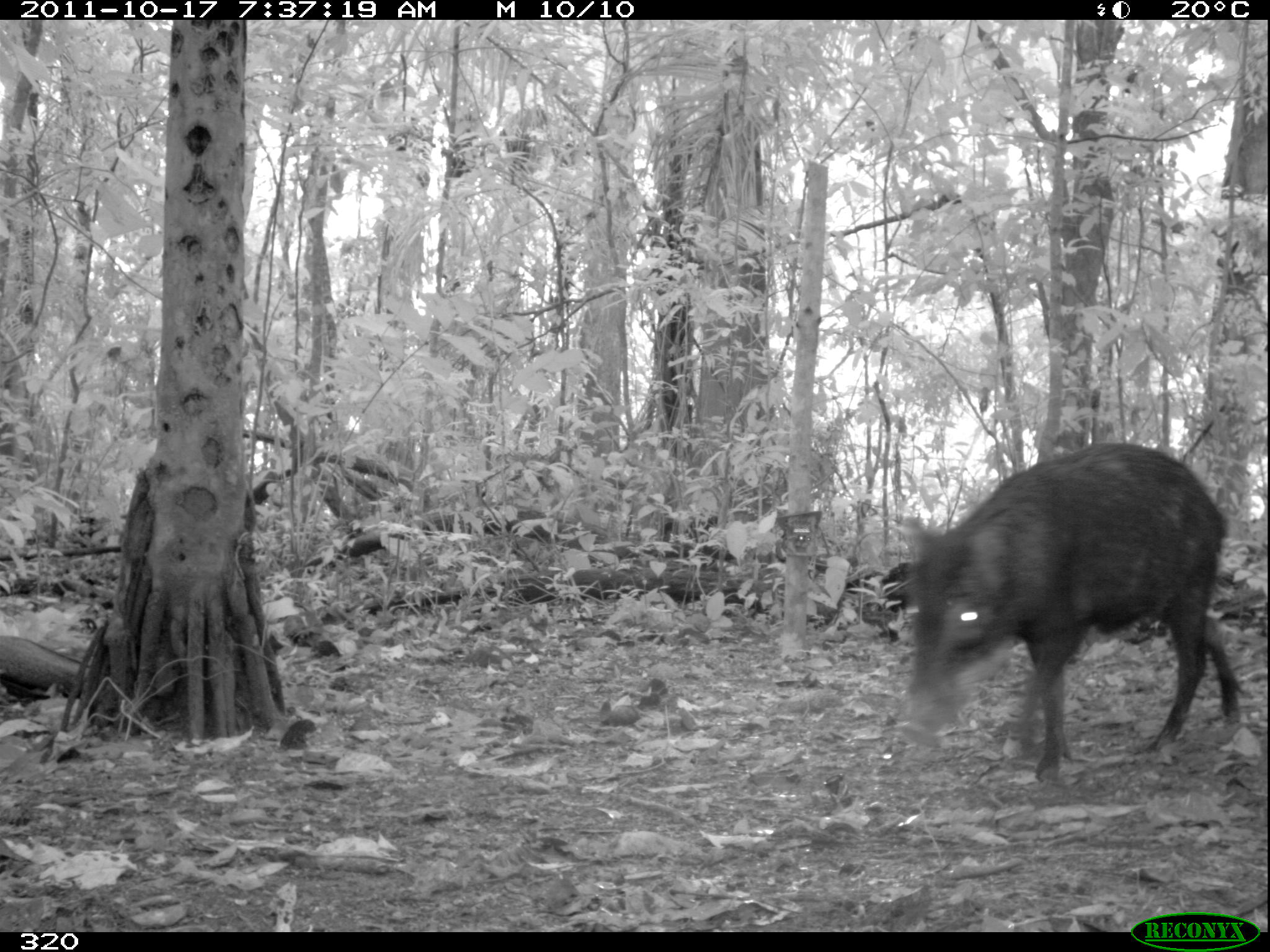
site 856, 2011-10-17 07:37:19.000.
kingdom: Animalia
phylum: Chordata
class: Mammalia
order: Artiodactyla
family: Tayassuidae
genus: Tayassu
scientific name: Tayassu pecari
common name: white-lipped peccary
Tayassu pecari (white-lipped peccary).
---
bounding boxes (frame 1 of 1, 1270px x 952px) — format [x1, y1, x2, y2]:
tayassu pecari: [897, 438, 1255, 783]